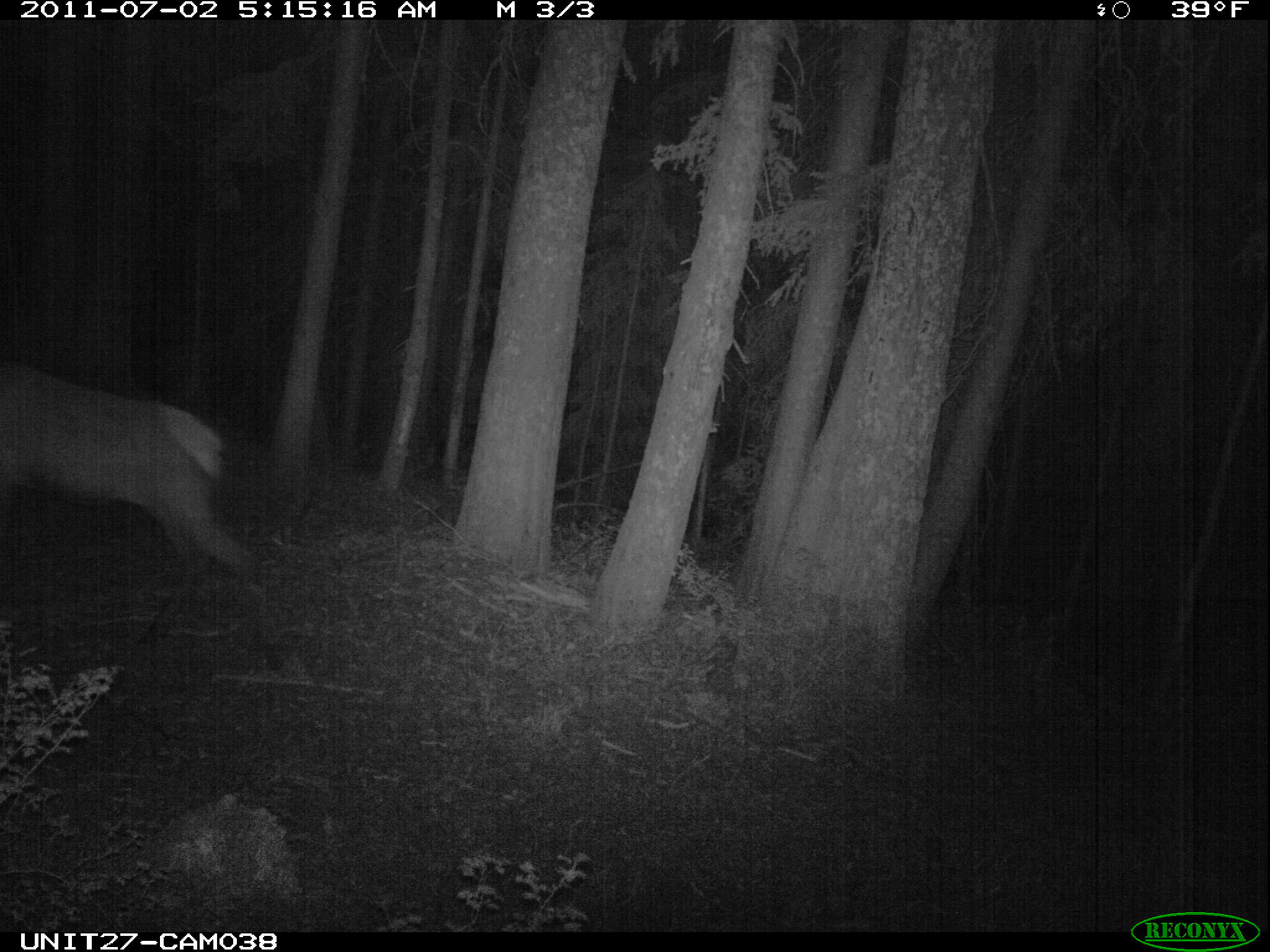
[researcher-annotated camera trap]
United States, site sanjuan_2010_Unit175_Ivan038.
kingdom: Animalia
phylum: Chordata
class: Mammalia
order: Artiodactyla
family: Cervidae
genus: Cervus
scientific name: Cervus elaphus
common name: red deer